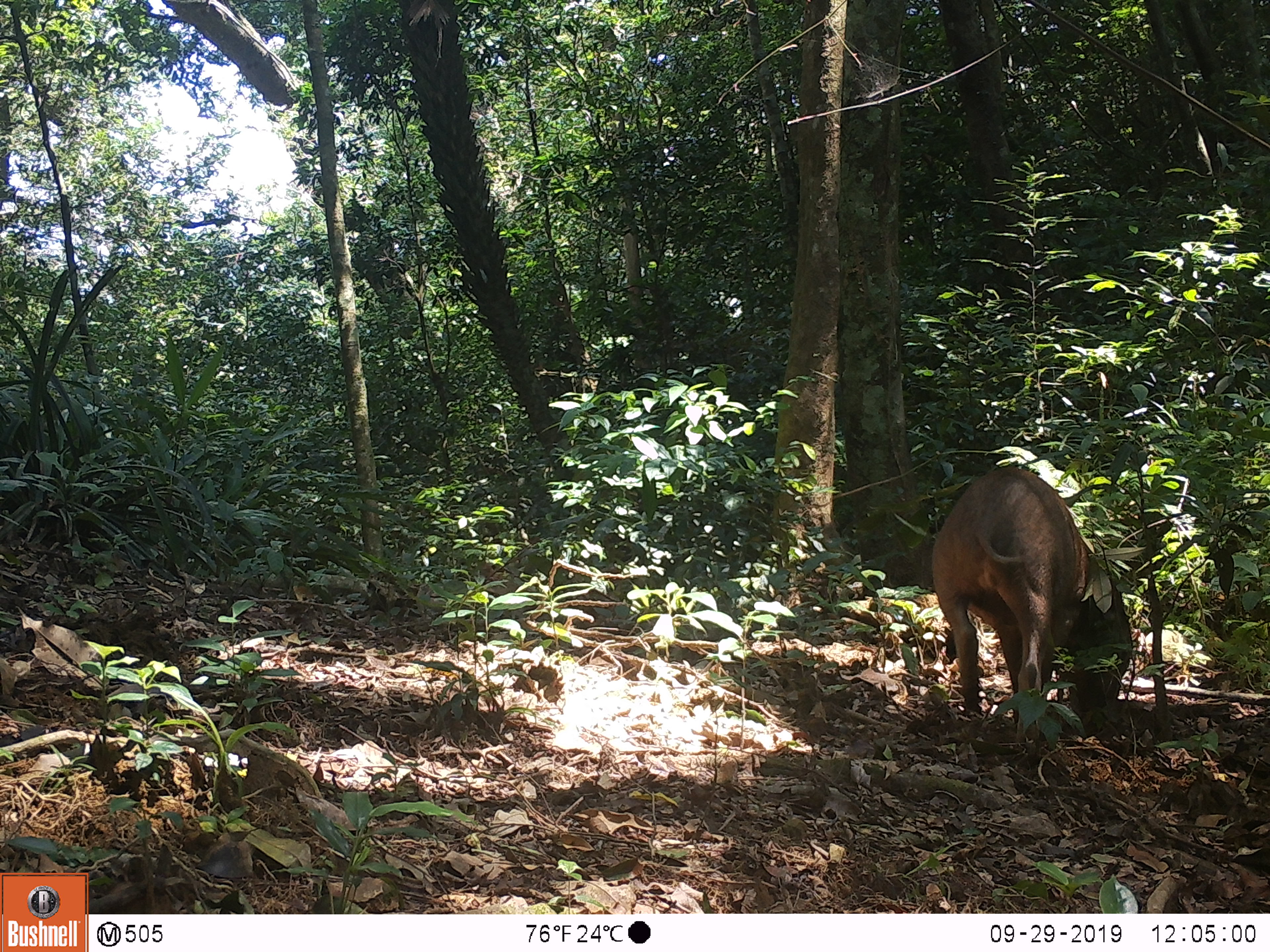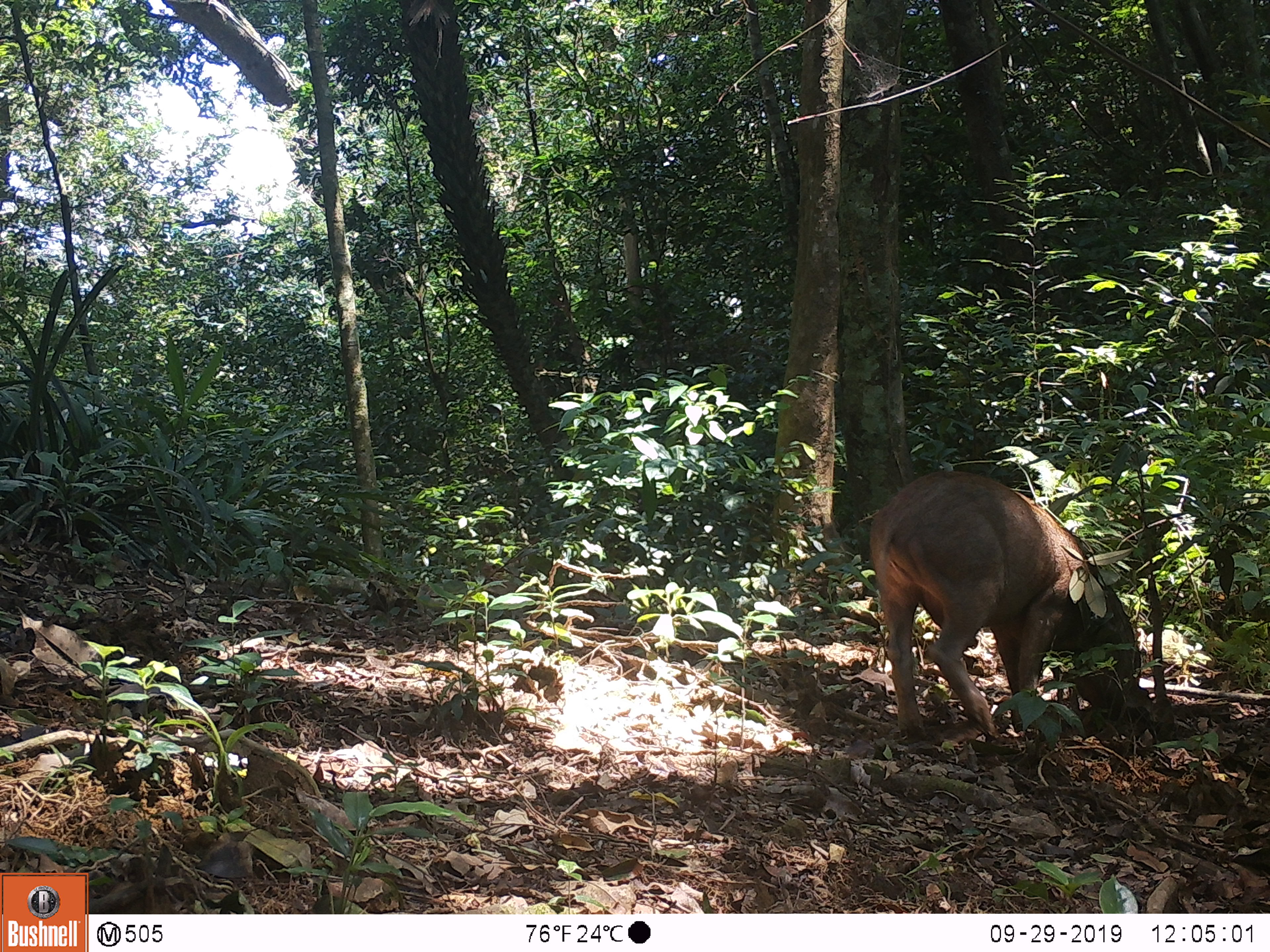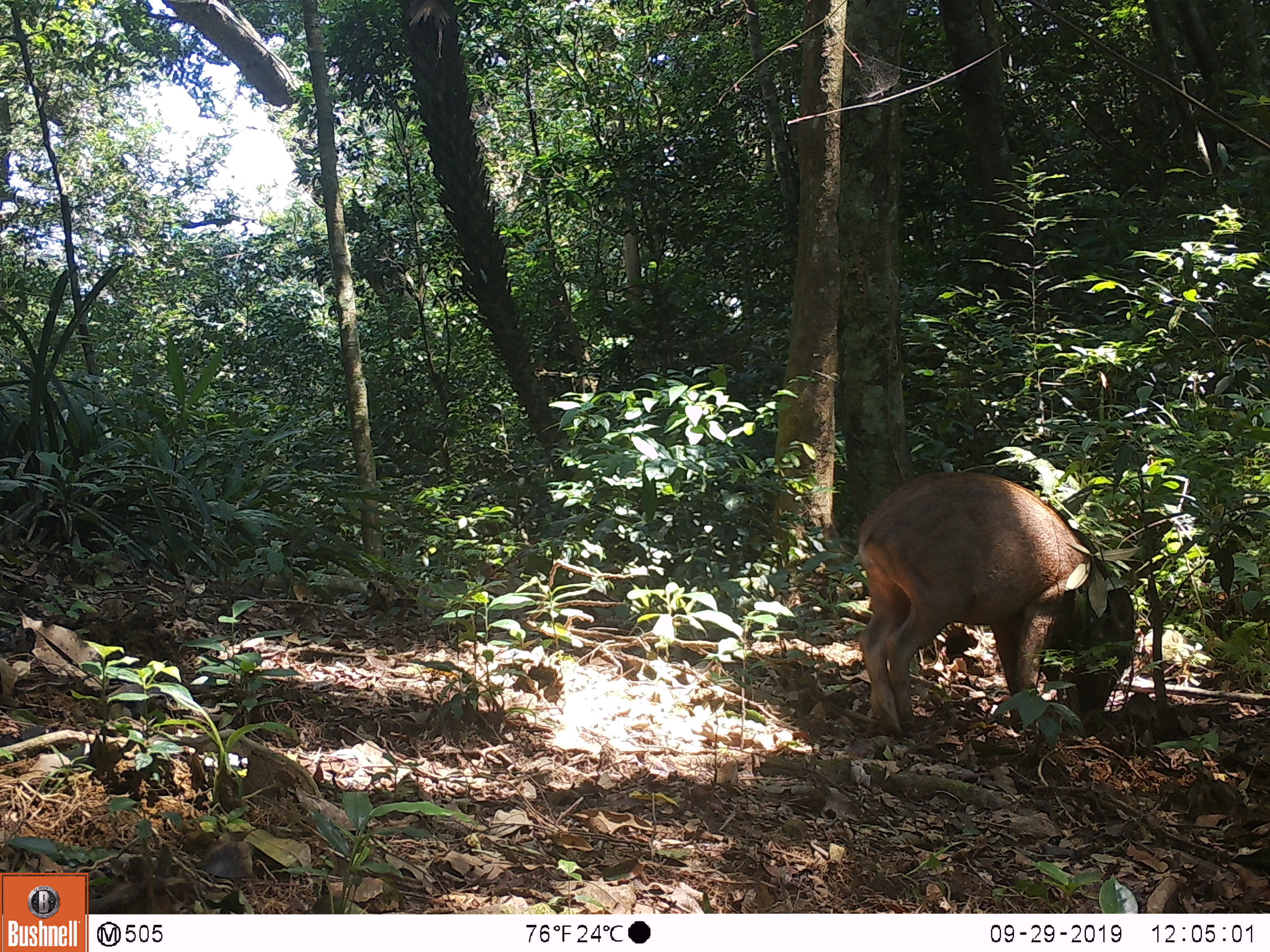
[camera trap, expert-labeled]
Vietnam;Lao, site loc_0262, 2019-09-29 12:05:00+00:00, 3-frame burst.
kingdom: Animalia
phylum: Chordata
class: Mammalia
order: Artiodactyla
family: Suidae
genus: Sus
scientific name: Sus scrofa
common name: eurasian wild pig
Eurasian wild pig (Sus scrofa). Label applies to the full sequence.